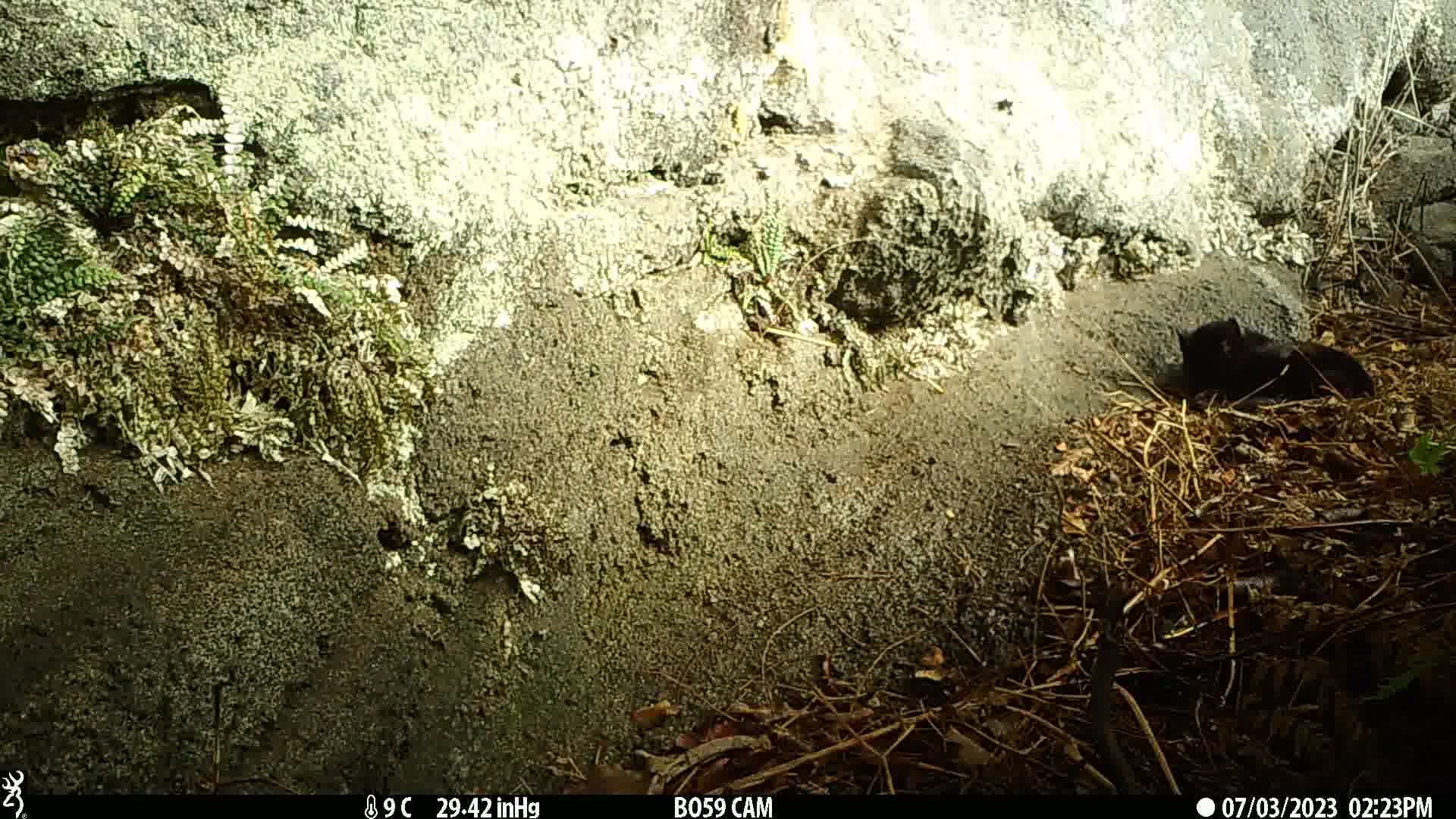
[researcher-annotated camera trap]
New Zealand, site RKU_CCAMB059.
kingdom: Animalia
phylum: Chordata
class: Mammalia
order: Carnivora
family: Felidae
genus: Felis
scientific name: Felis catus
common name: domestic cat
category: cat